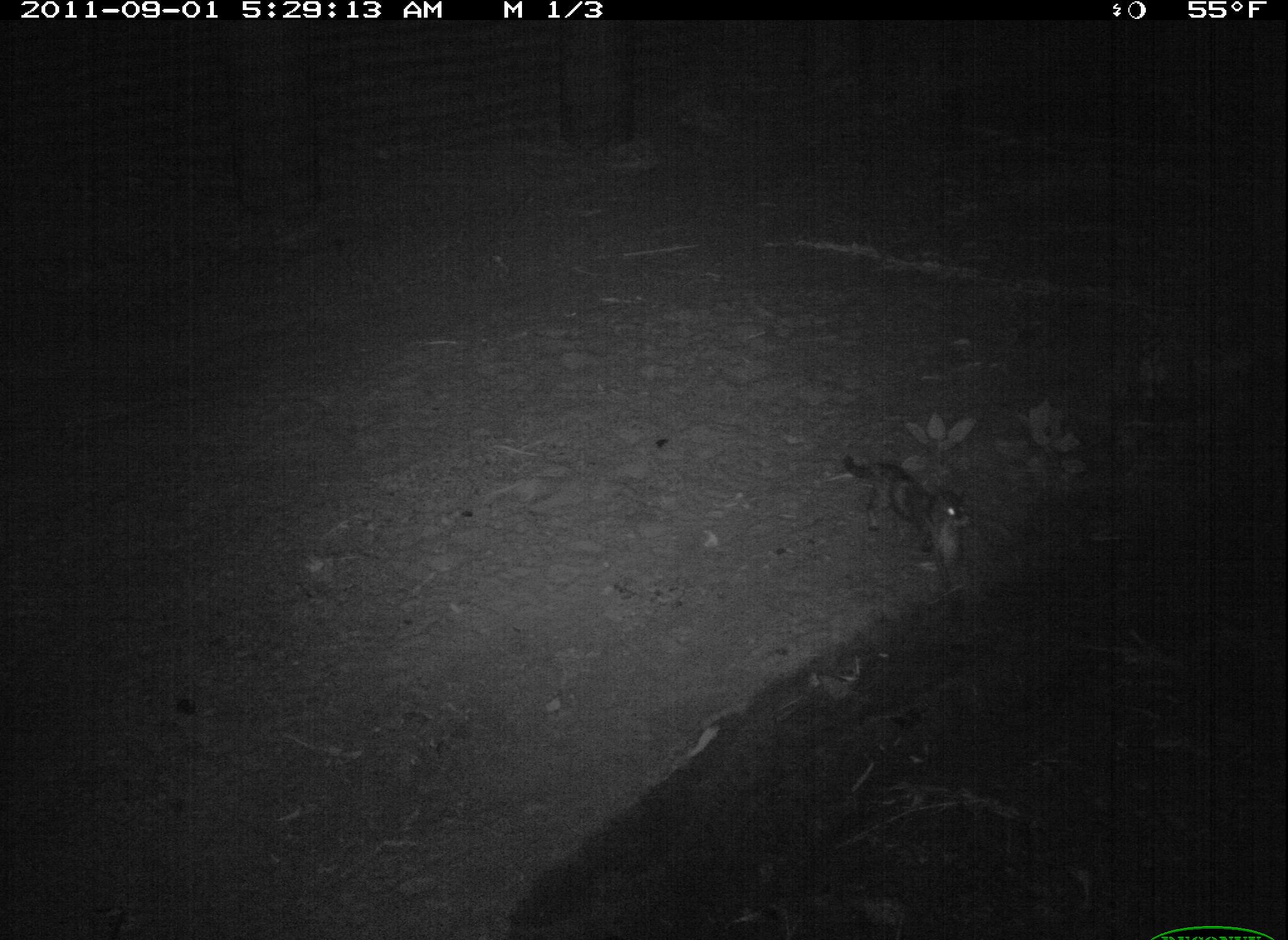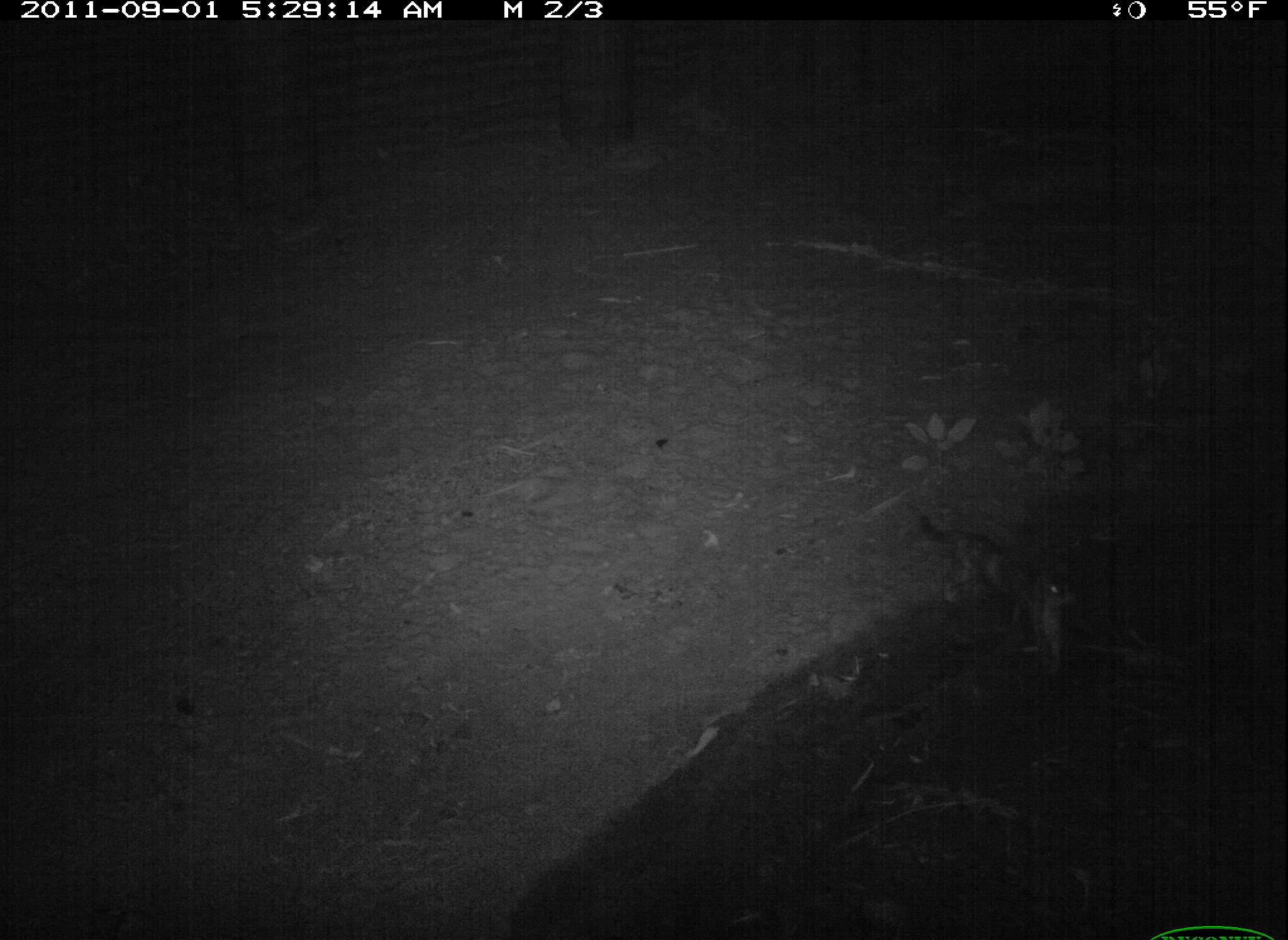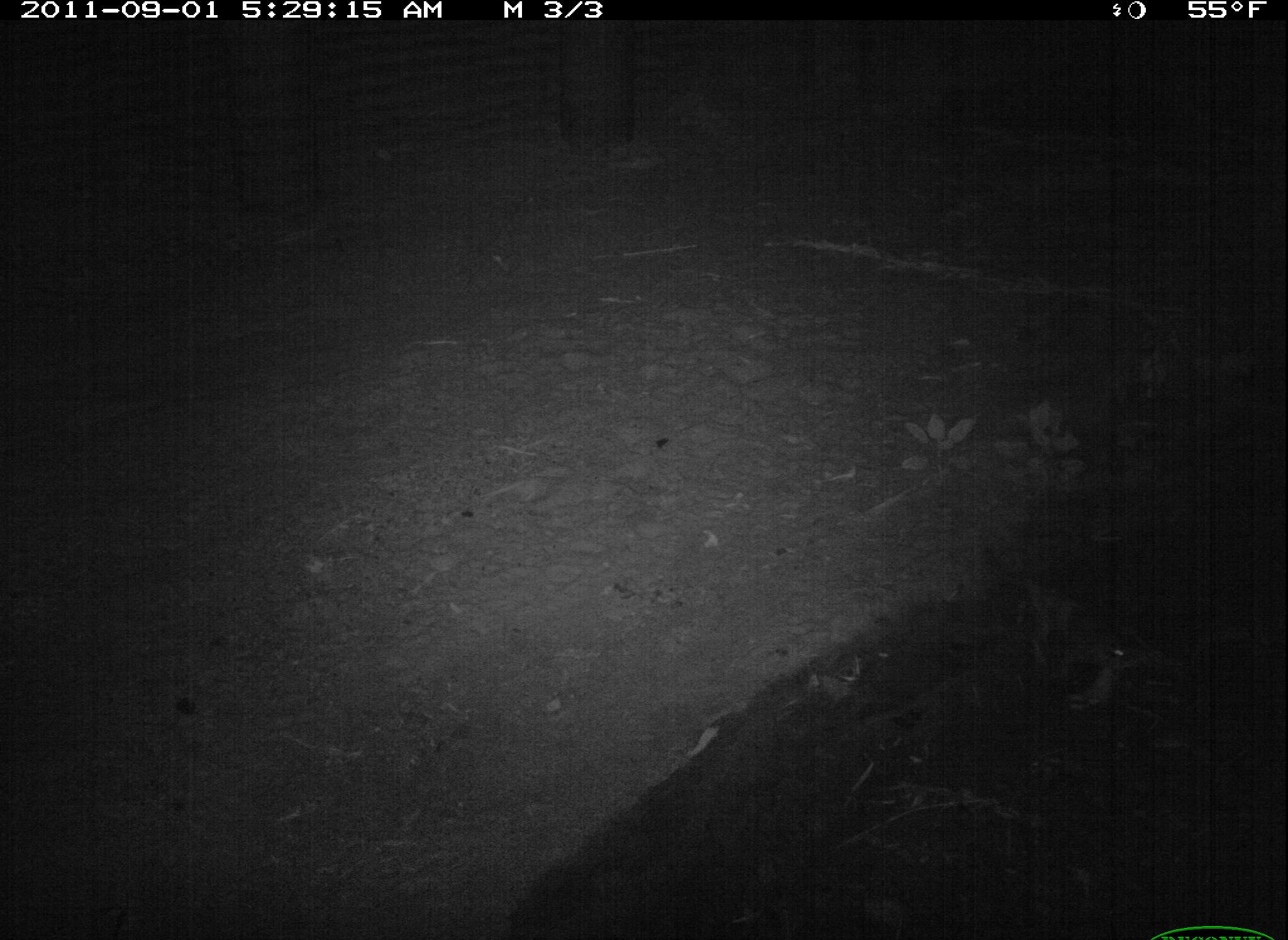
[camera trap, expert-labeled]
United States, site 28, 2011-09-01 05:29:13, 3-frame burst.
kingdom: Animalia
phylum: Chordata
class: Mammalia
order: Carnivora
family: Felidae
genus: Felis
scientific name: Felis catus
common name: cat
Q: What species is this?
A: Cat (Felis catus).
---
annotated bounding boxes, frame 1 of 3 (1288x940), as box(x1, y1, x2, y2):
cat: box(833, 440, 979, 608)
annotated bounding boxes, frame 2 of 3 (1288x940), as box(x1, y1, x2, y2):
cat: box(895, 494, 1080, 670)